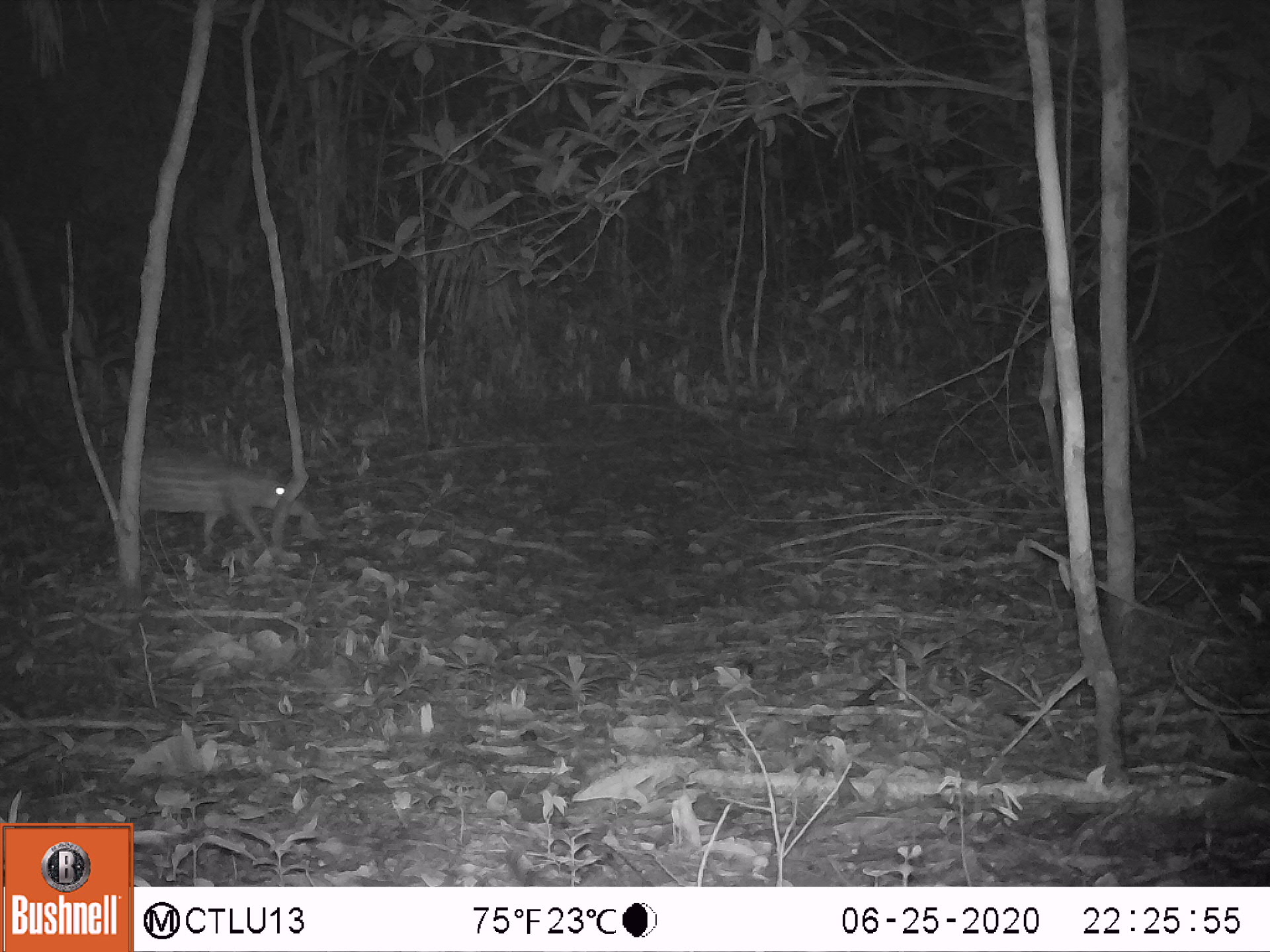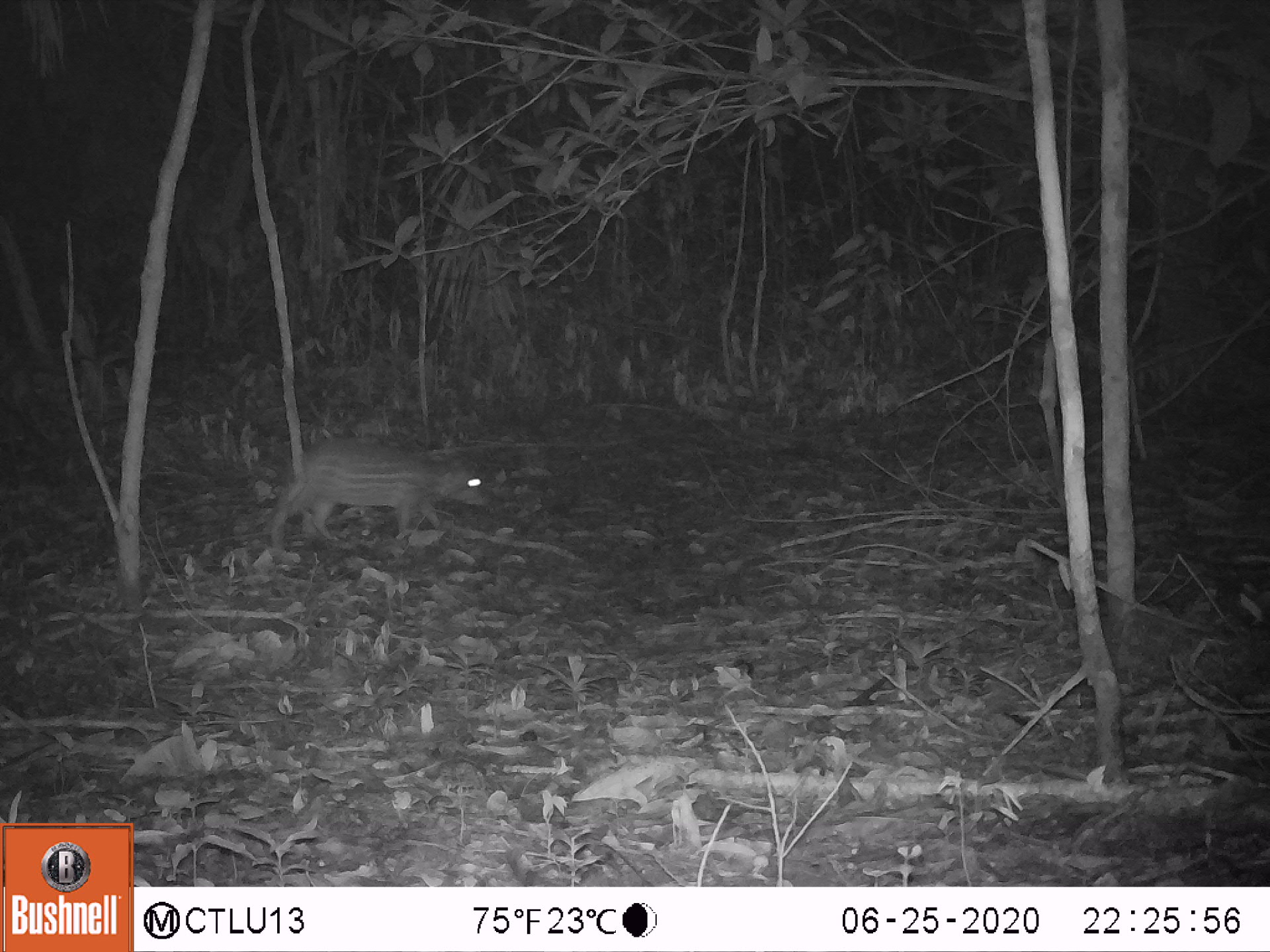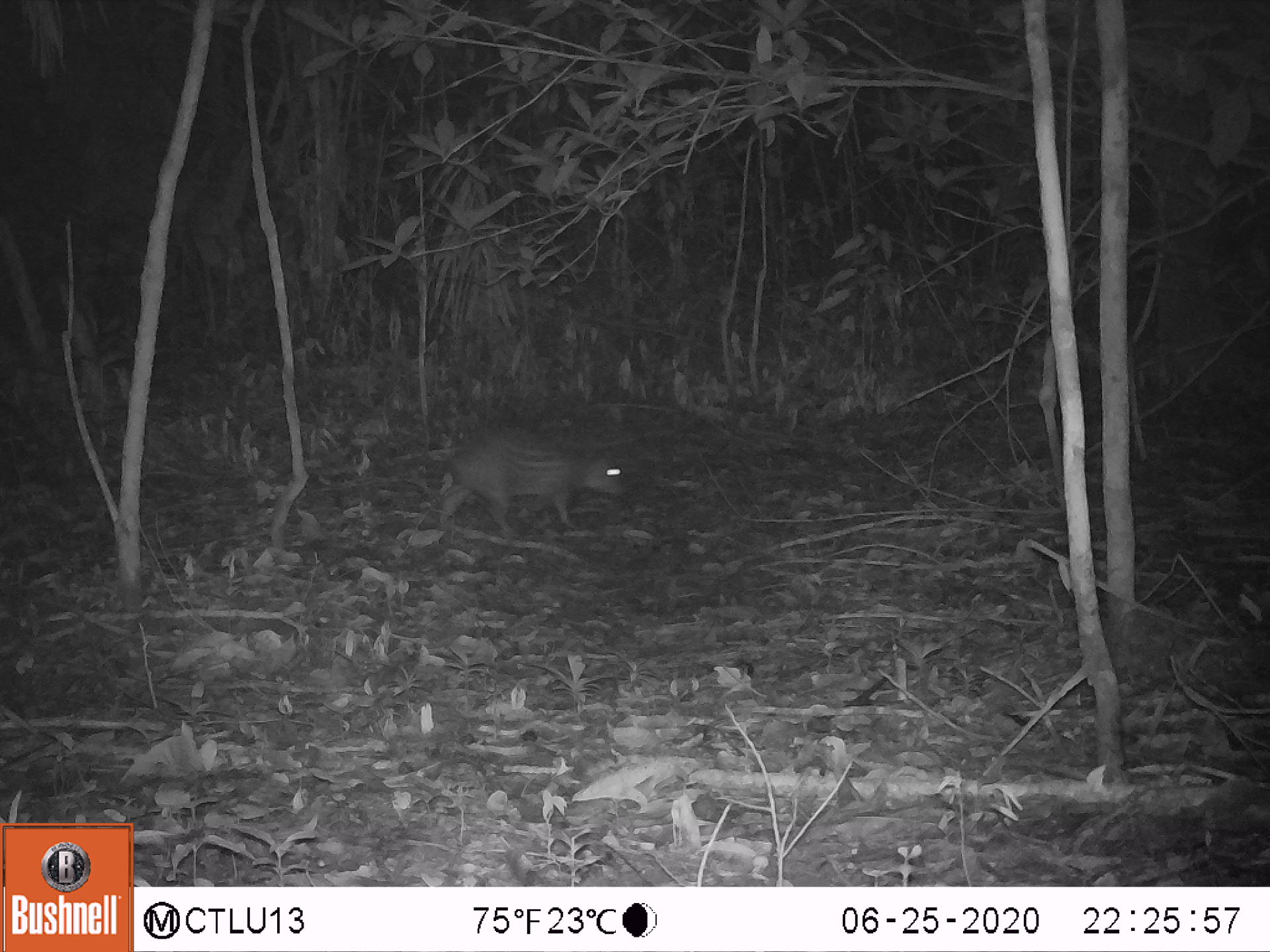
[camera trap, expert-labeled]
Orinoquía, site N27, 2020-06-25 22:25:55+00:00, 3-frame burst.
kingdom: Animalia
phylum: Chordata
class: Mammalia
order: Rodentia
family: Cuniculidae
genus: Cuniculus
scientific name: Cuniculus paca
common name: spotted paca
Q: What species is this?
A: Spotted paca (Cuniculus paca).